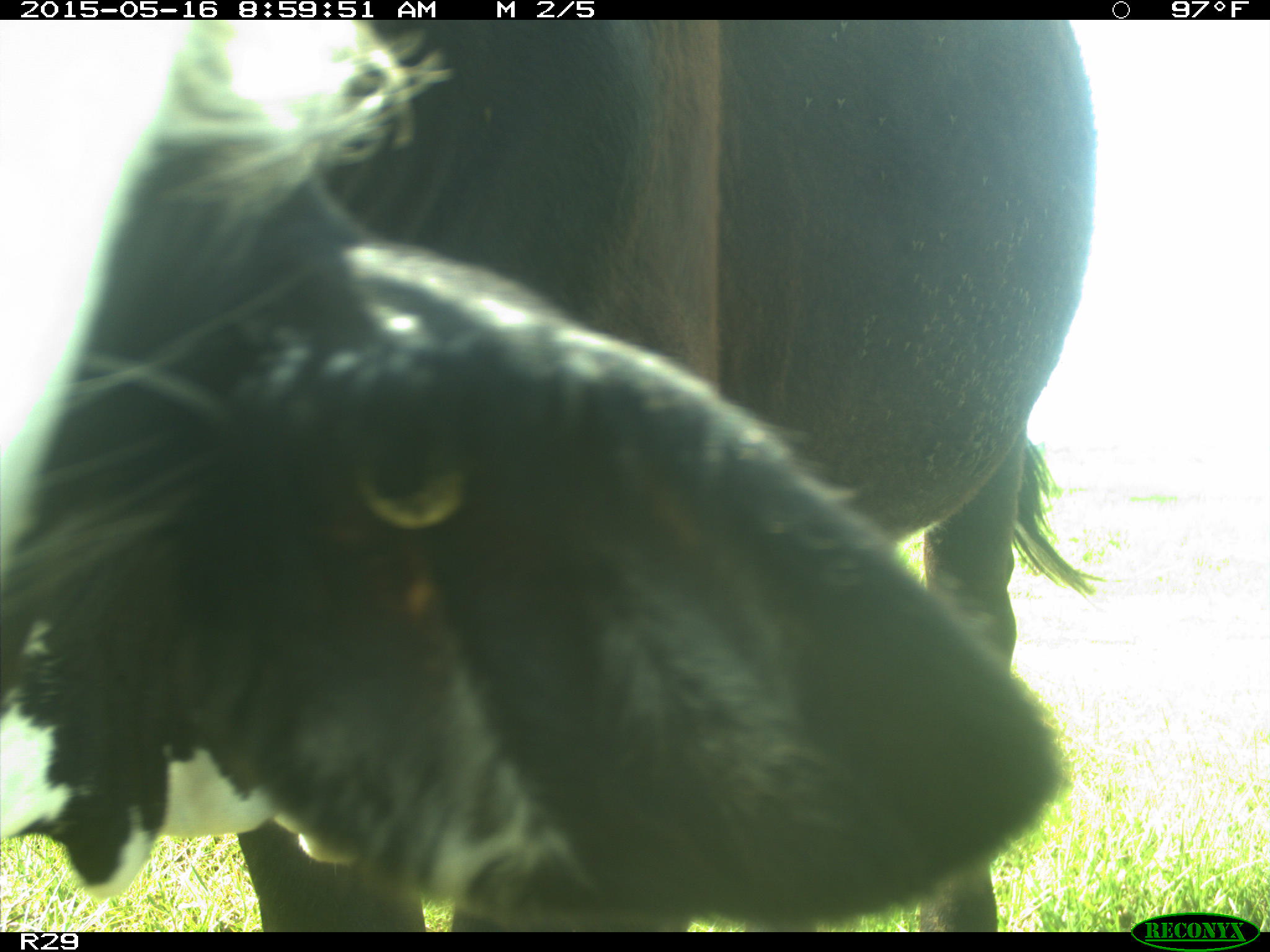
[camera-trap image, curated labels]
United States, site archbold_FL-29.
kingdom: Animalia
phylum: Chordata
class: Mammalia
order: Artiodactyla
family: Bovidae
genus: Bos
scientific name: Bos taurus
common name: domestic cow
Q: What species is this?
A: Bos taurus (domestic cow).